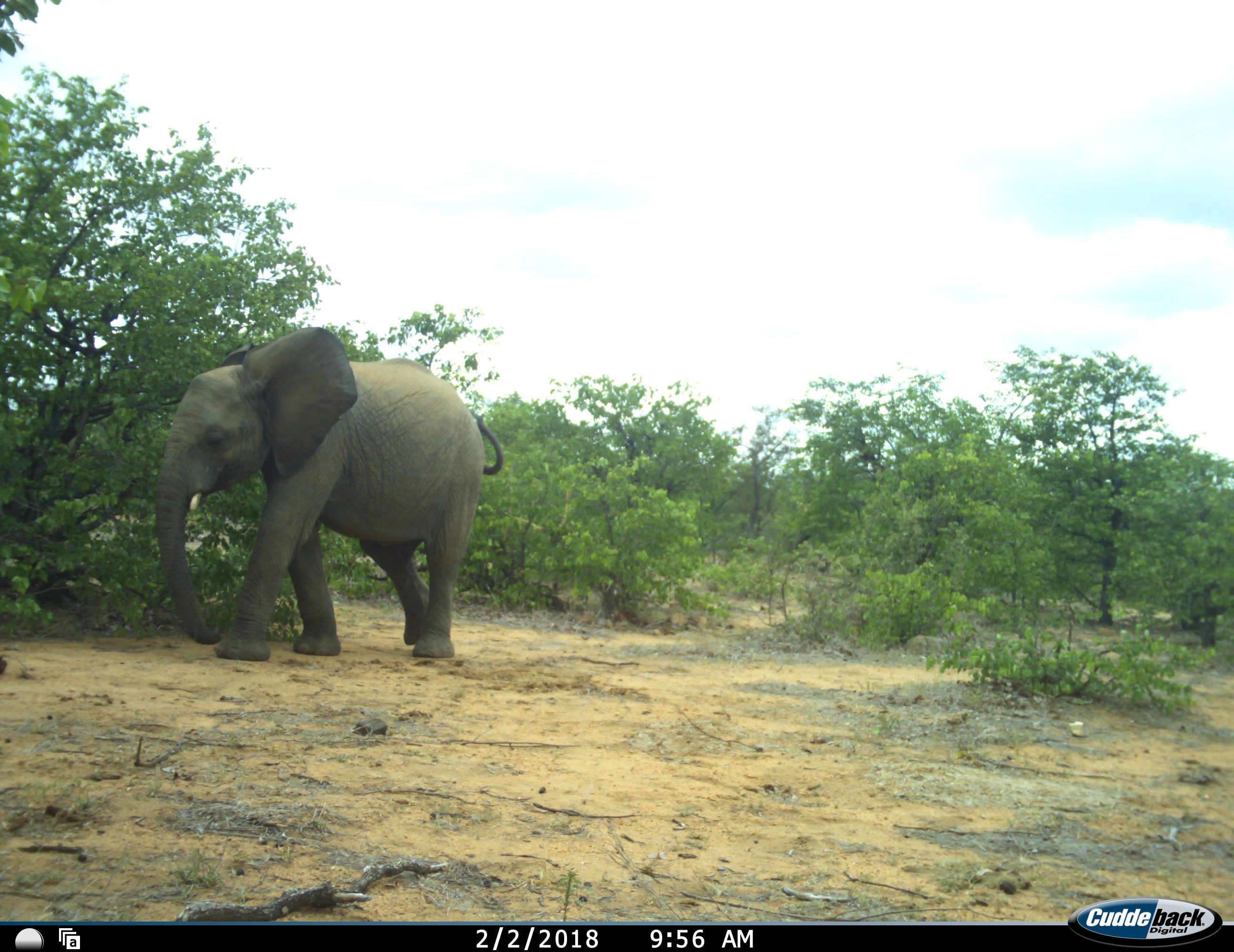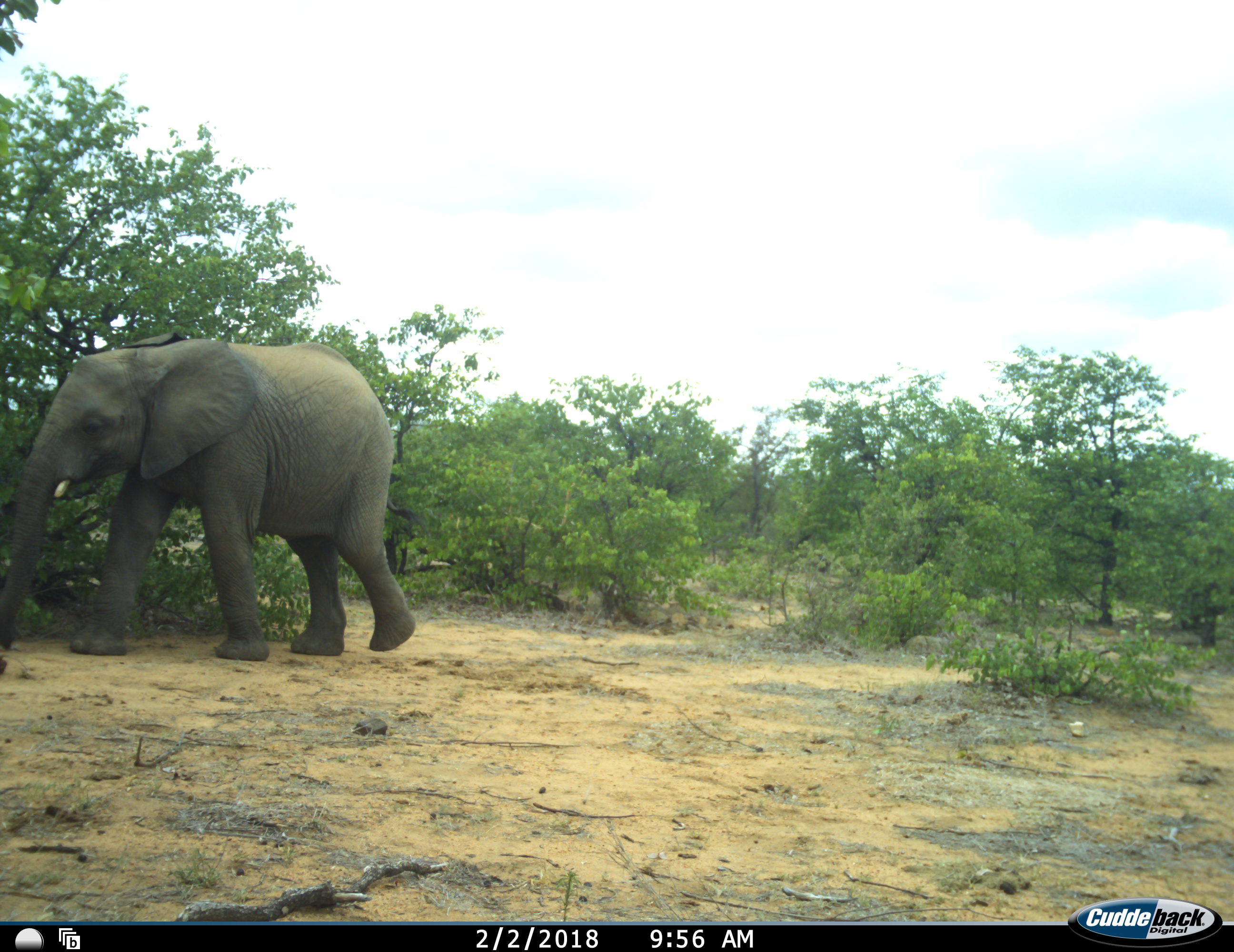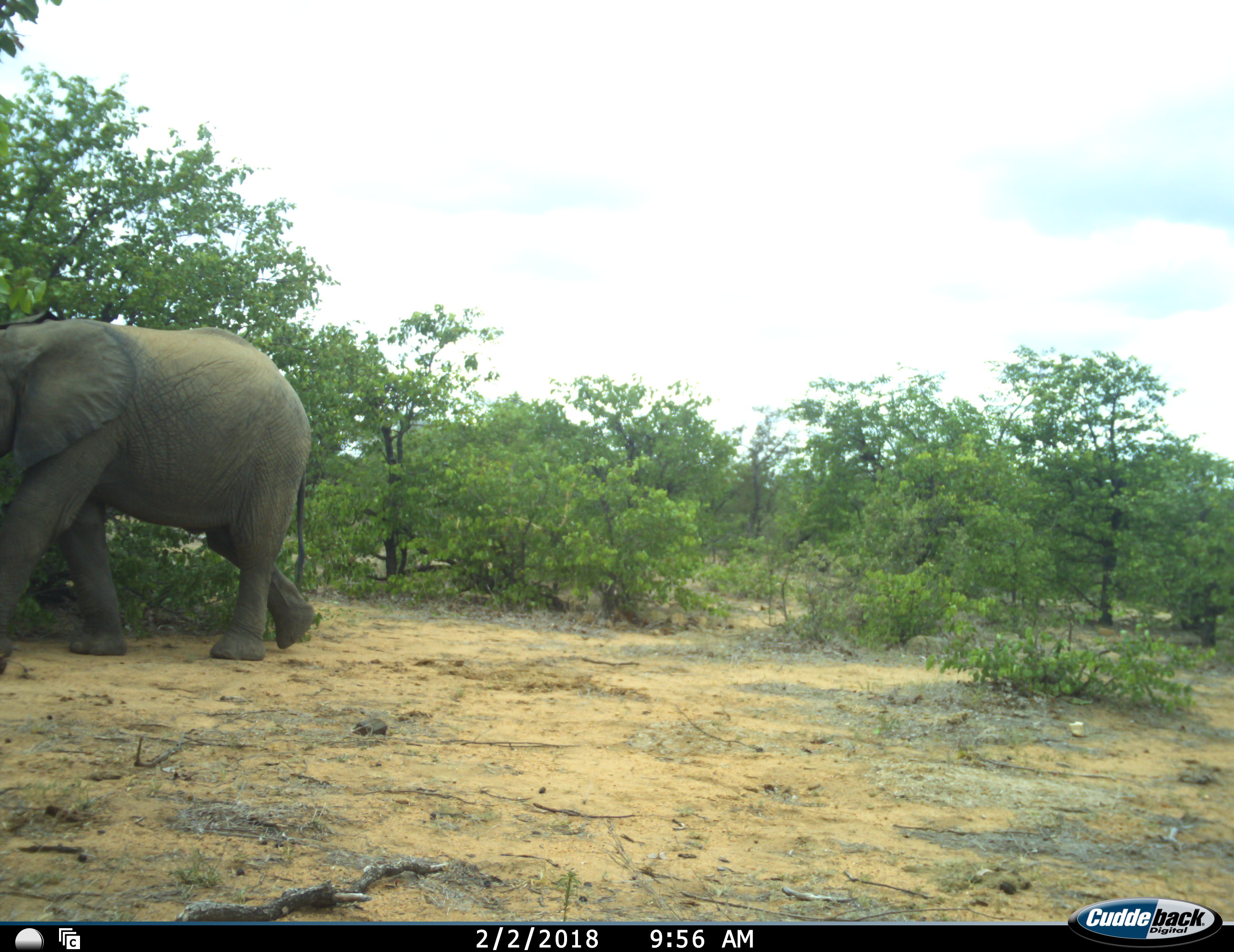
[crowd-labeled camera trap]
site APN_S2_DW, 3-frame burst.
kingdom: Animalia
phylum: Chordata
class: Mammalia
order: Proboscidea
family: Elephantidae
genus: Loxodonta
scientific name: Loxodonta africana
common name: african bush elephant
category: elephant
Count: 1.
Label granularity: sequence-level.